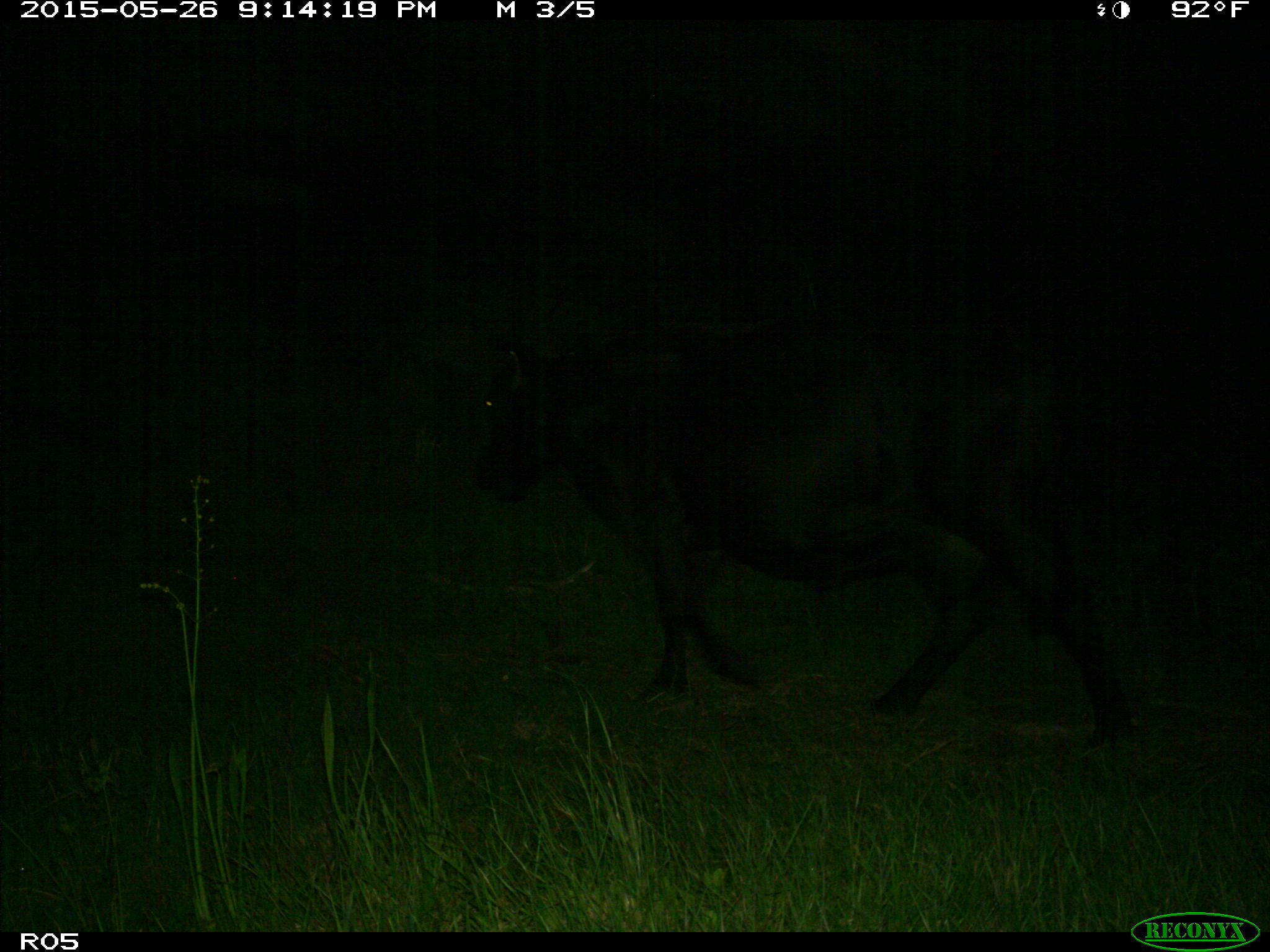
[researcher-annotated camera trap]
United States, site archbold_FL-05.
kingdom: Animalia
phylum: Chordata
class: Mammalia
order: Artiodactyla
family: Bovidae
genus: Bos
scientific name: Bos taurus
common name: domestic cow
Bos taurus (domestic cow).